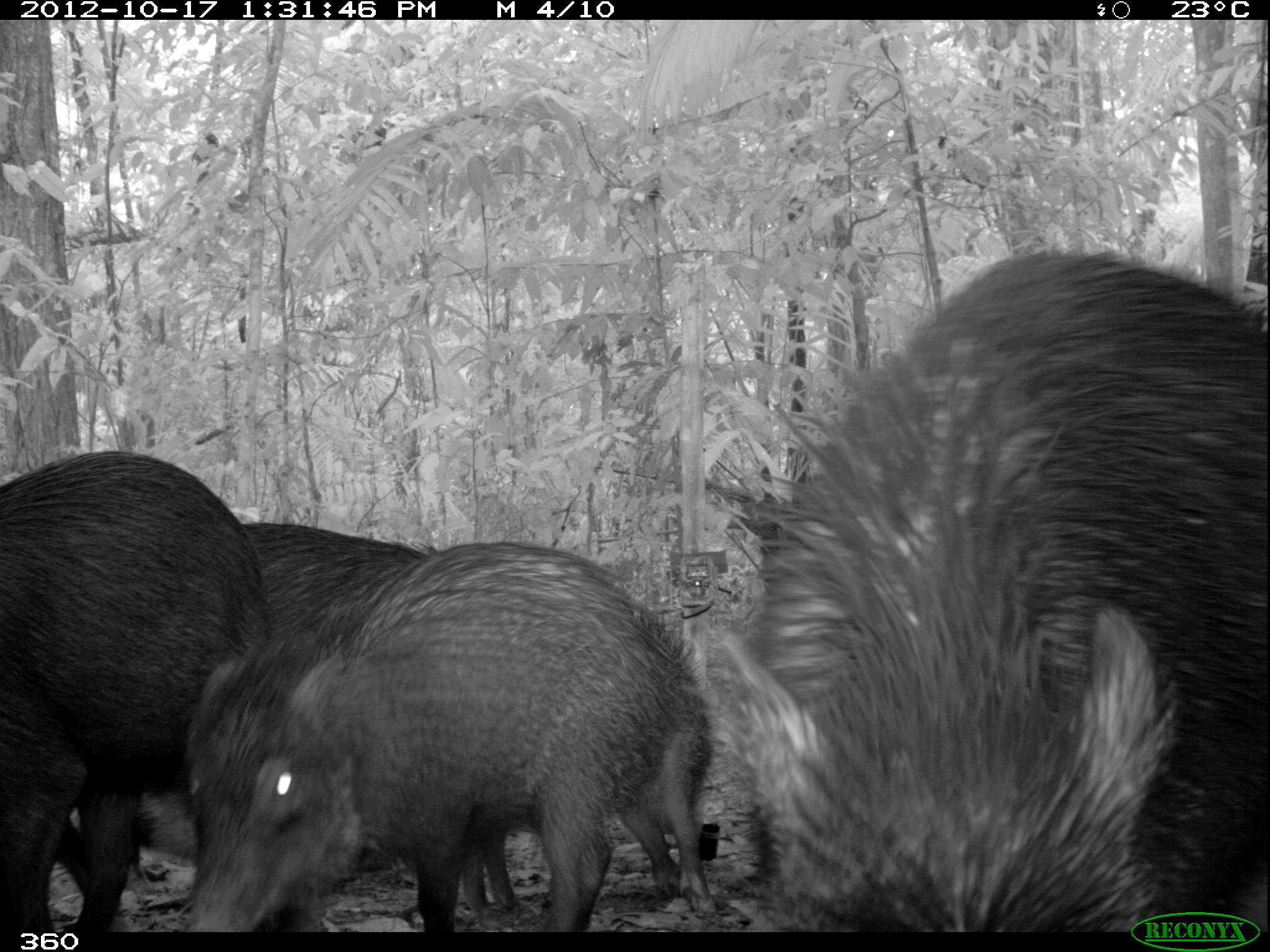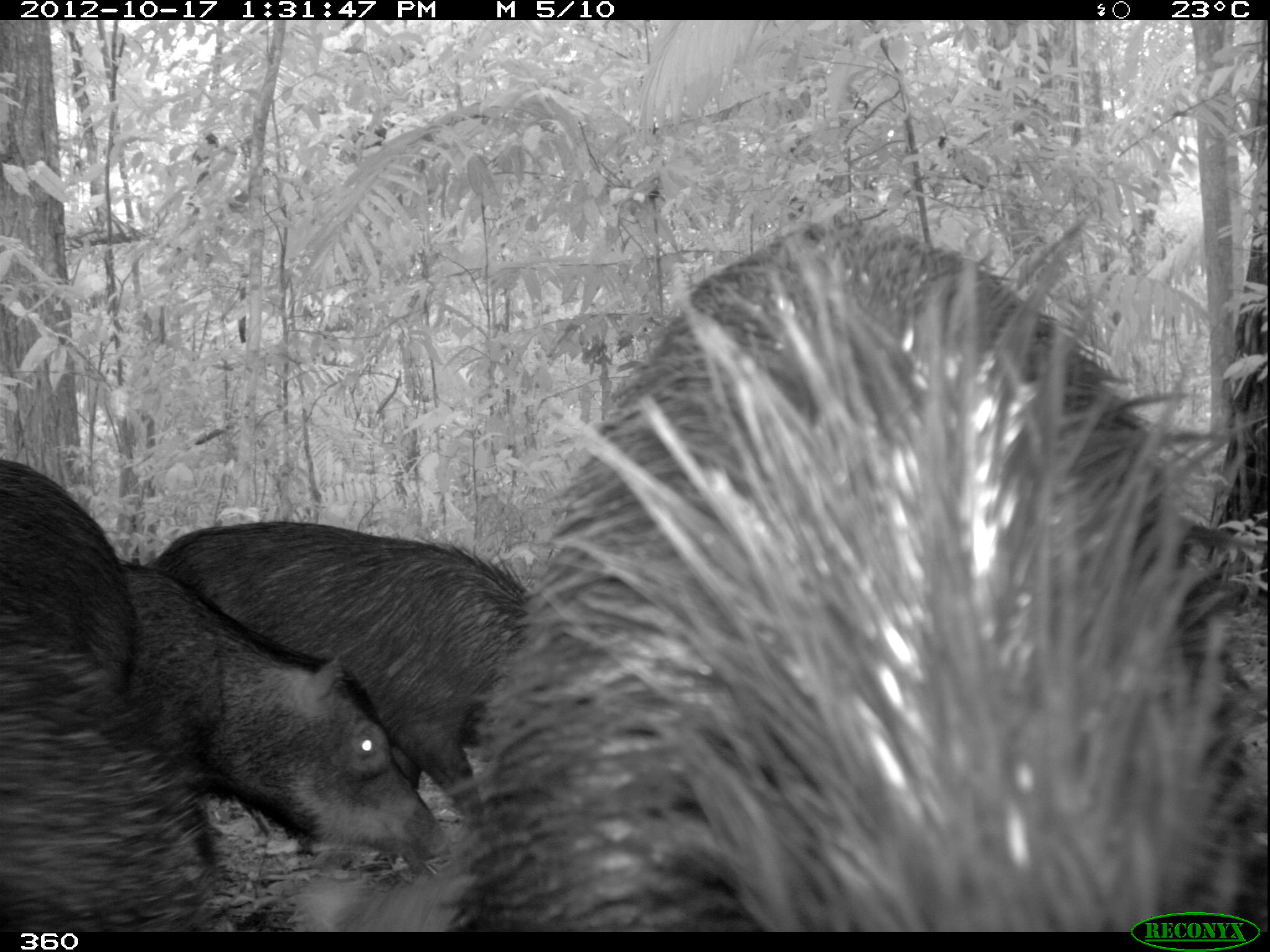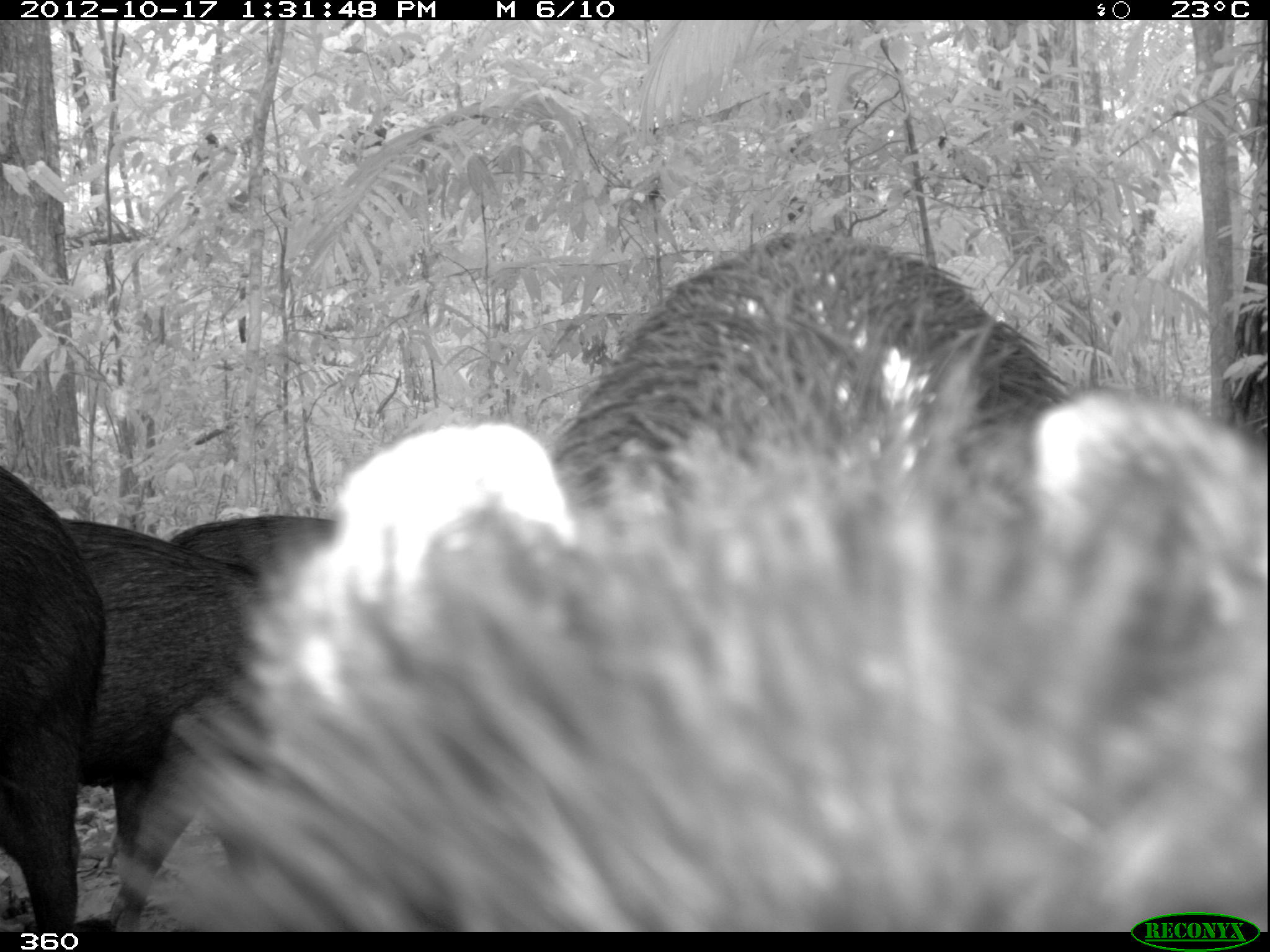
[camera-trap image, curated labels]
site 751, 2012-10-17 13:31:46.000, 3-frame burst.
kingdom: Animalia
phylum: Chordata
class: Mammalia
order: Artiodactyla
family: Tayassuidae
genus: Tayassu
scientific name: Tayassu pecari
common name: white-lipped peccary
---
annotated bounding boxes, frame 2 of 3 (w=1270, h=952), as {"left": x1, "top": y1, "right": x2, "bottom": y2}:
tayassu pecari: {"left": 425, "top": 203, "right": 1266, "bottom": 930}; {"left": 143, "top": 515, "right": 537, "bottom": 840}; {"left": 119, "top": 553, "right": 453, "bottom": 877}; {"left": 0, "top": 456, "right": 222, "bottom": 874}; {"left": 0, "top": 606, "right": 225, "bottom": 930}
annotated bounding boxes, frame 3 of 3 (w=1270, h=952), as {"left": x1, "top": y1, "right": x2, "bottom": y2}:
tayassu pecari: {"left": 106, "top": 366, "right": 1268, "bottom": 929}; {"left": 542, "top": 219, "right": 1075, "bottom": 522}; {"left": 53, "top": 508, "right": 289, "bottom": 927}; {"left": 0, "top": 453, "right": 112, "bottom": 927}; {"left": 164, "top": 511, "right": 339, "bottom": 579}